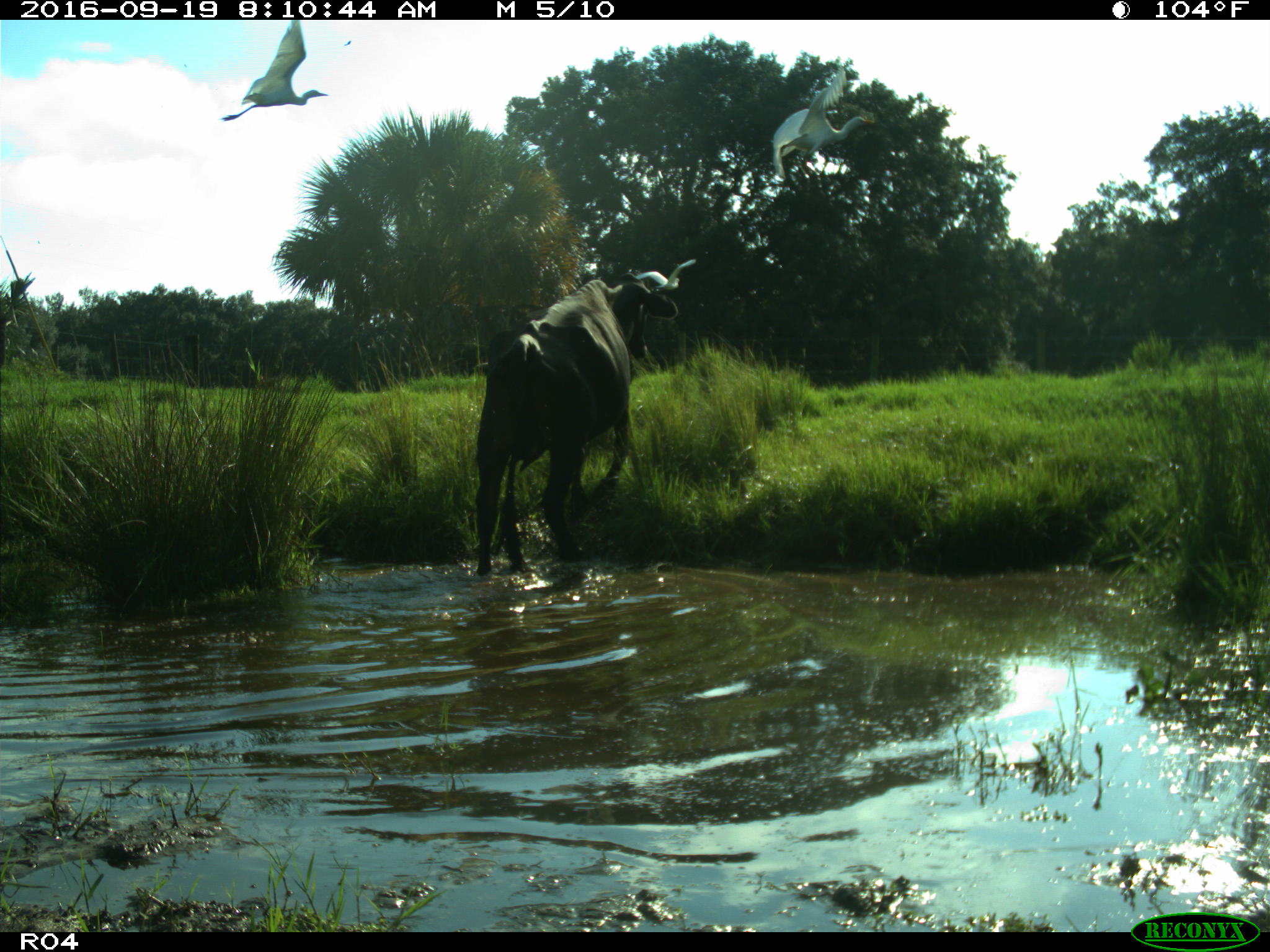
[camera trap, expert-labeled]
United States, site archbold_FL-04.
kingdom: Animalia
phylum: Chordata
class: Mammalia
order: Artiodactyla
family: Bovidae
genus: Bos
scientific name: Bos taurus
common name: domestic cow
Bos taurus (domestic cow).